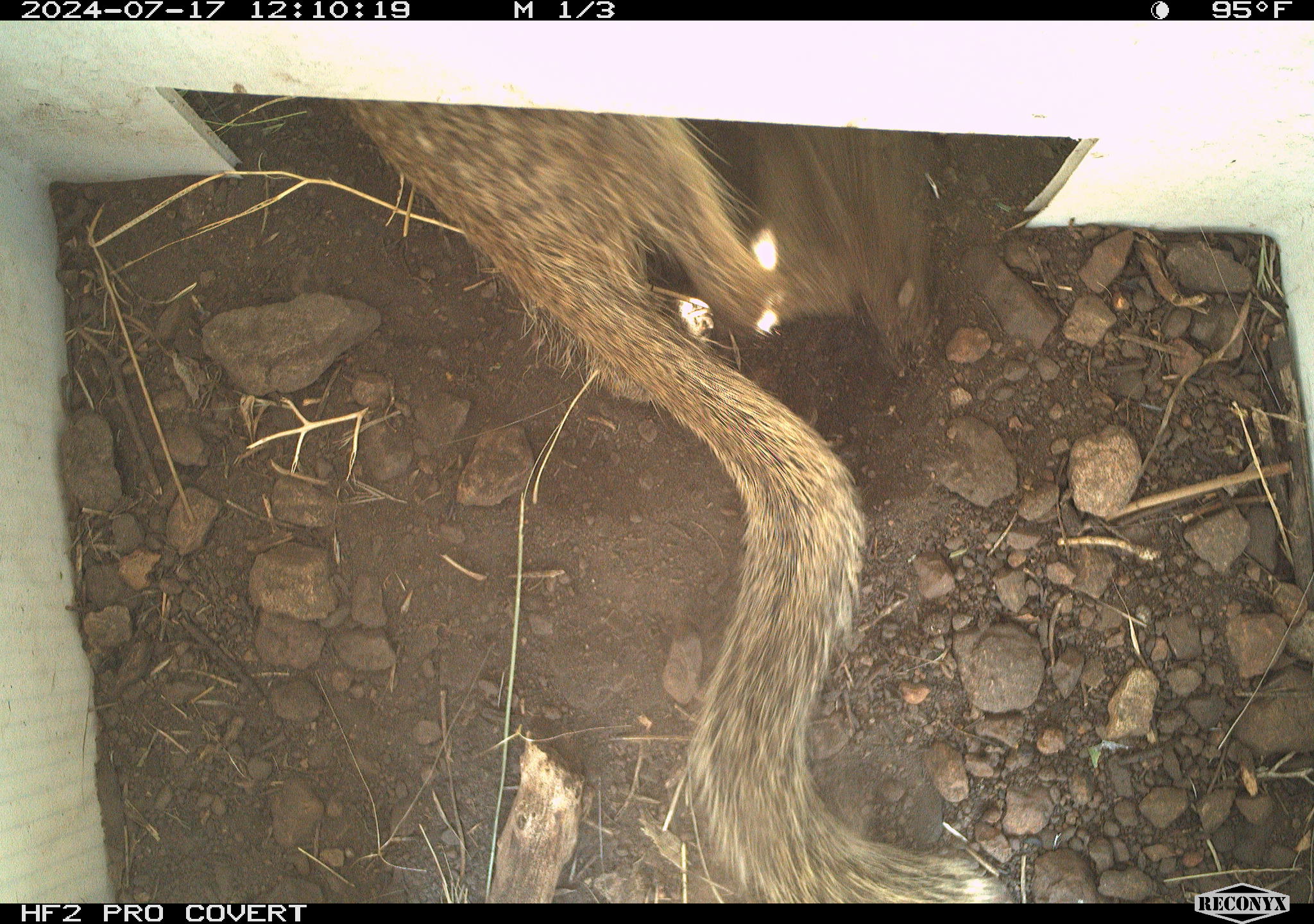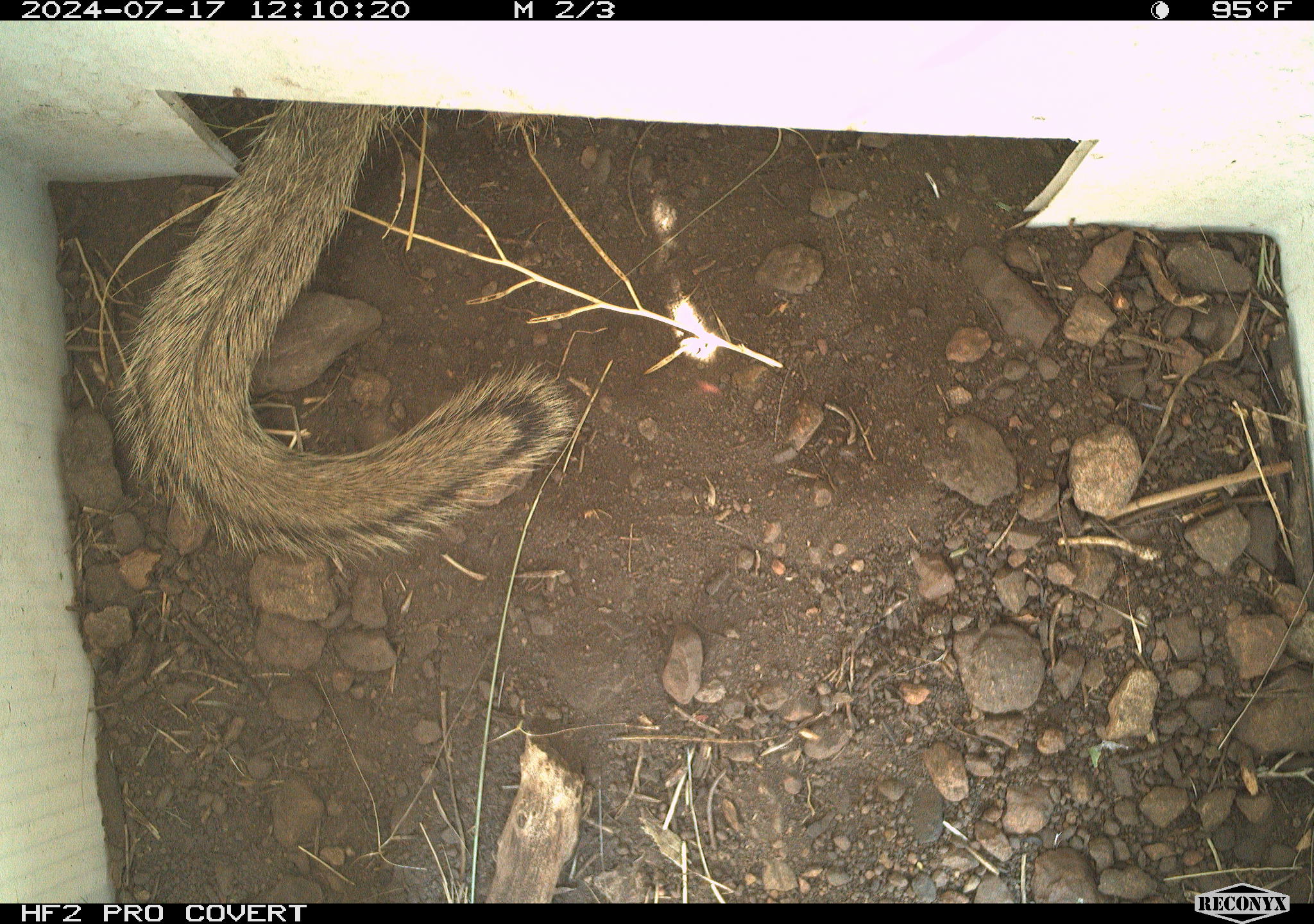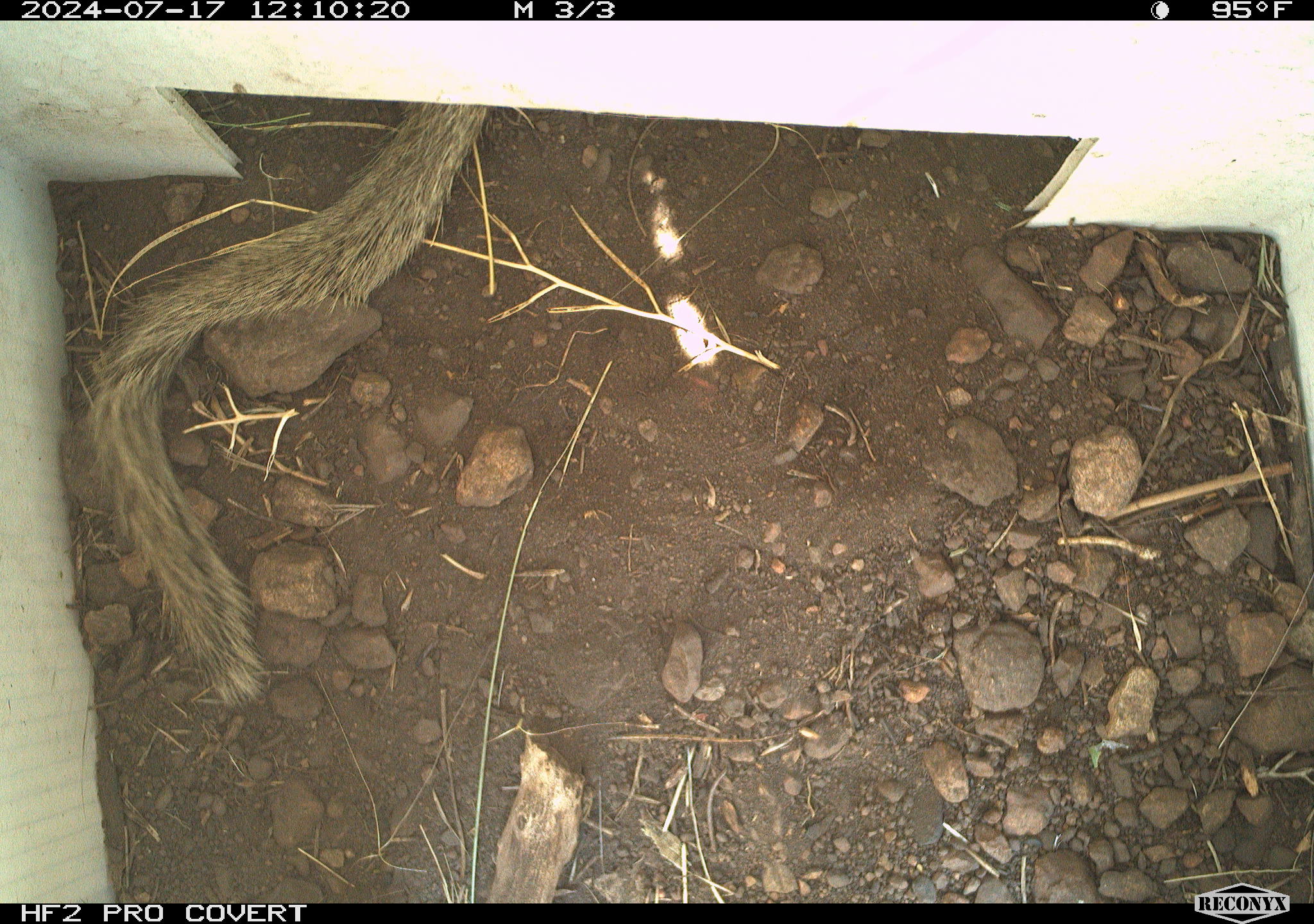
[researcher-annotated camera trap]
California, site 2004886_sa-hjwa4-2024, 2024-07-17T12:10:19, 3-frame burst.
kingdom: Animalia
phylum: Chordata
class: Mammalia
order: Rodentia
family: Sciuridae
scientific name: Sciuridae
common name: squirrels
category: sciuridae family